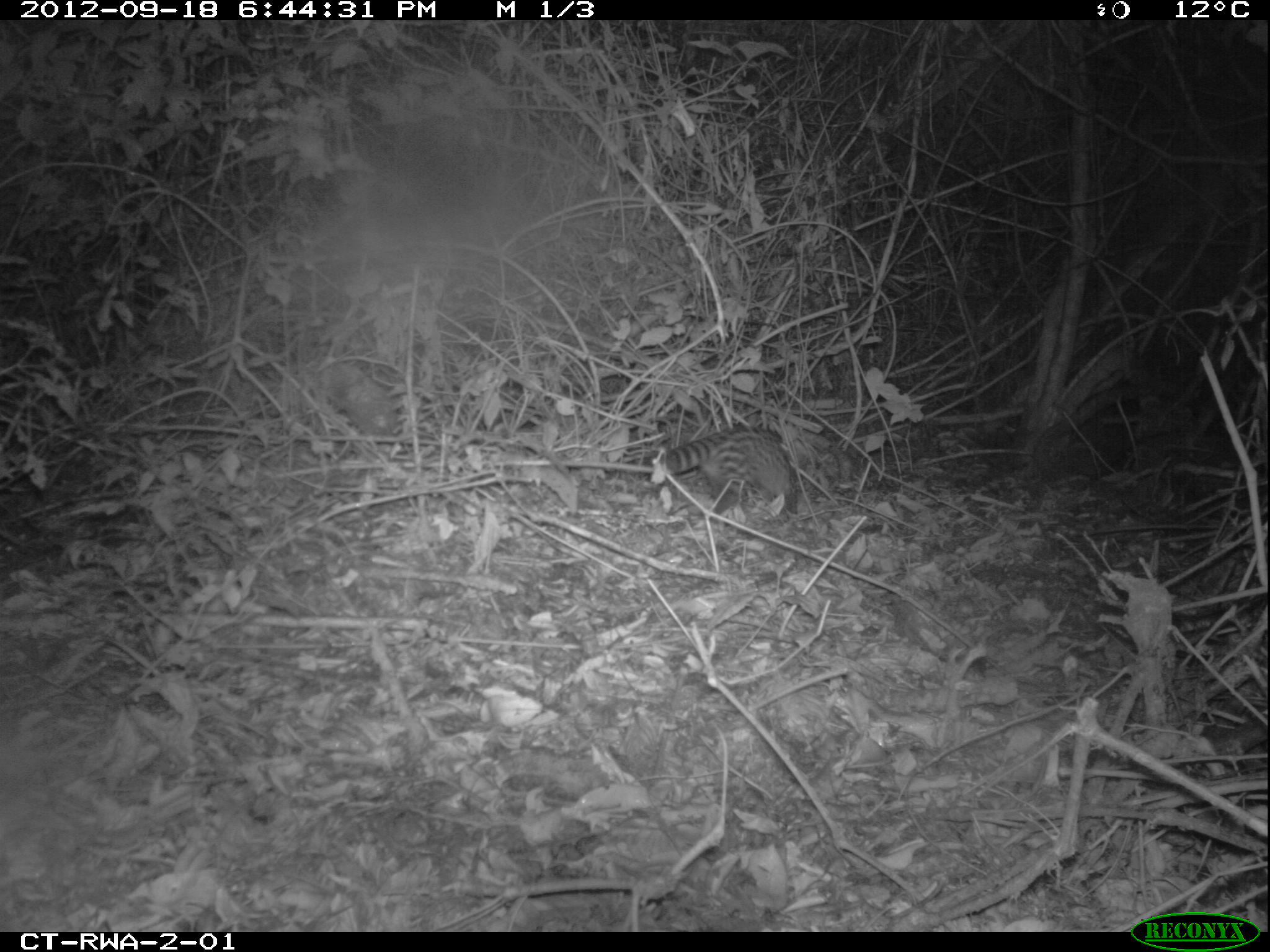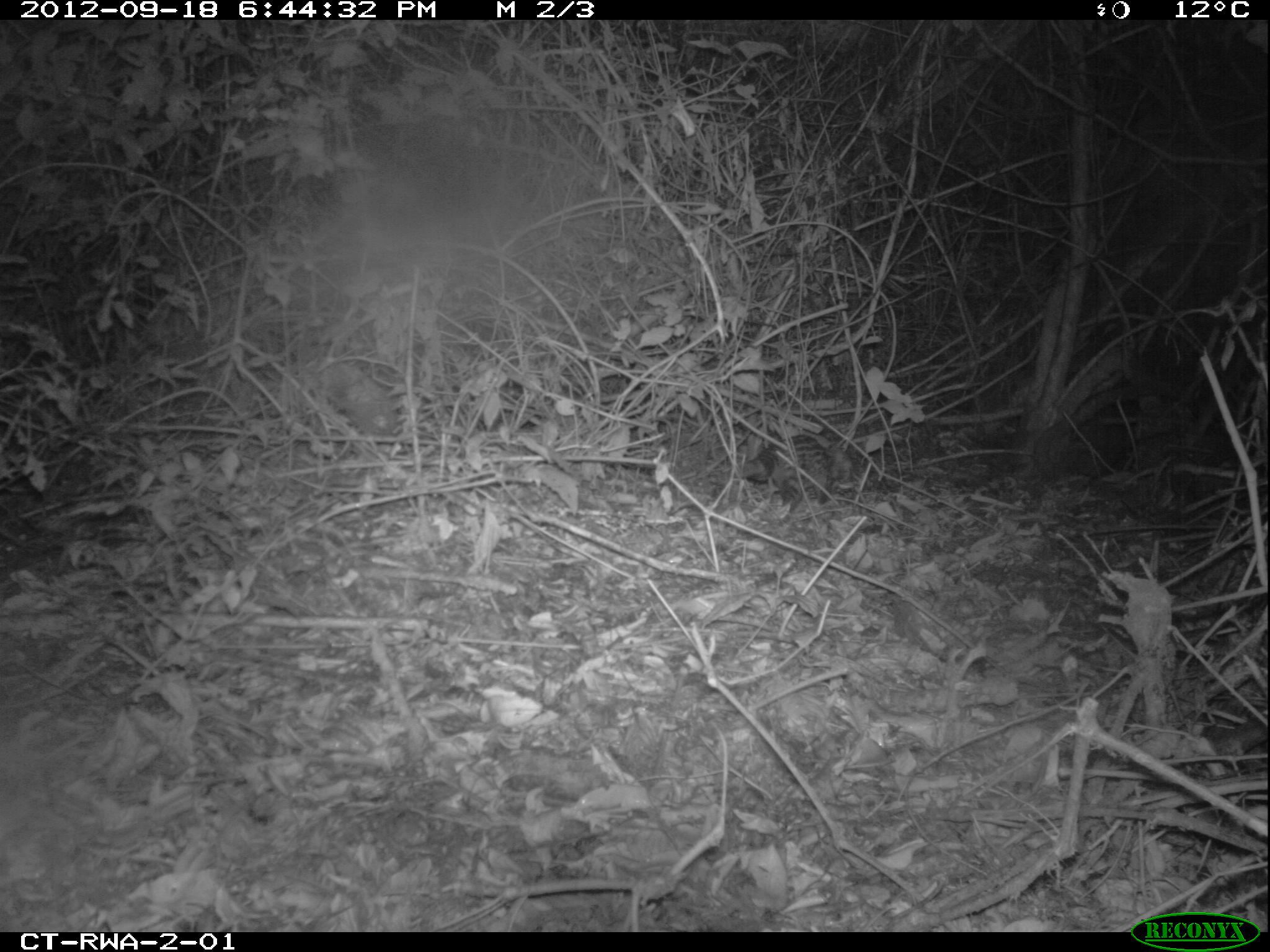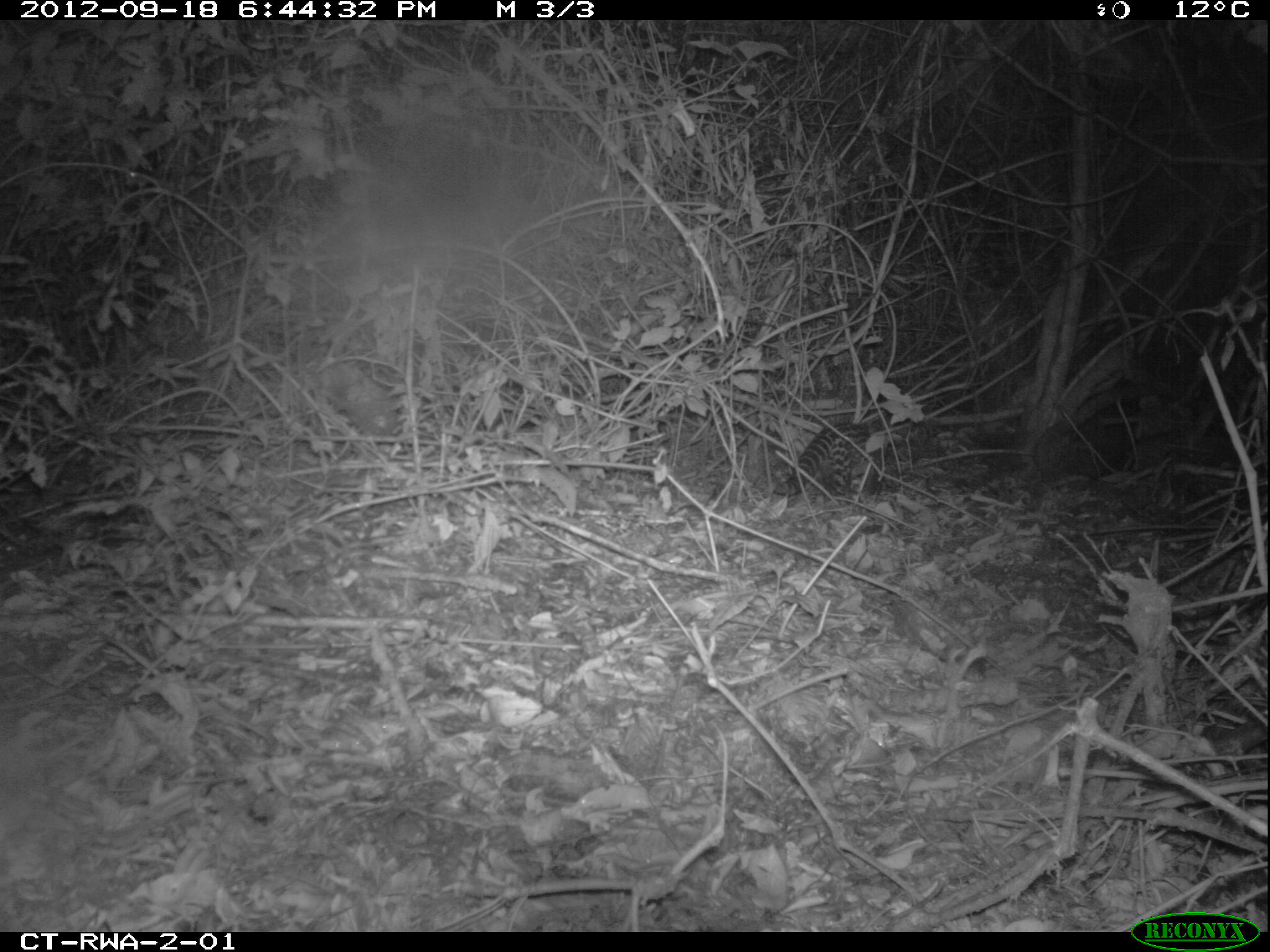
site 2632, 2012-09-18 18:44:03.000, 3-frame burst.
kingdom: Animalia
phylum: Chordata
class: Mammalia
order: Carnivora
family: Viverridae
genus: Genetta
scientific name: Genetta tigrina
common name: cape genet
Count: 1.